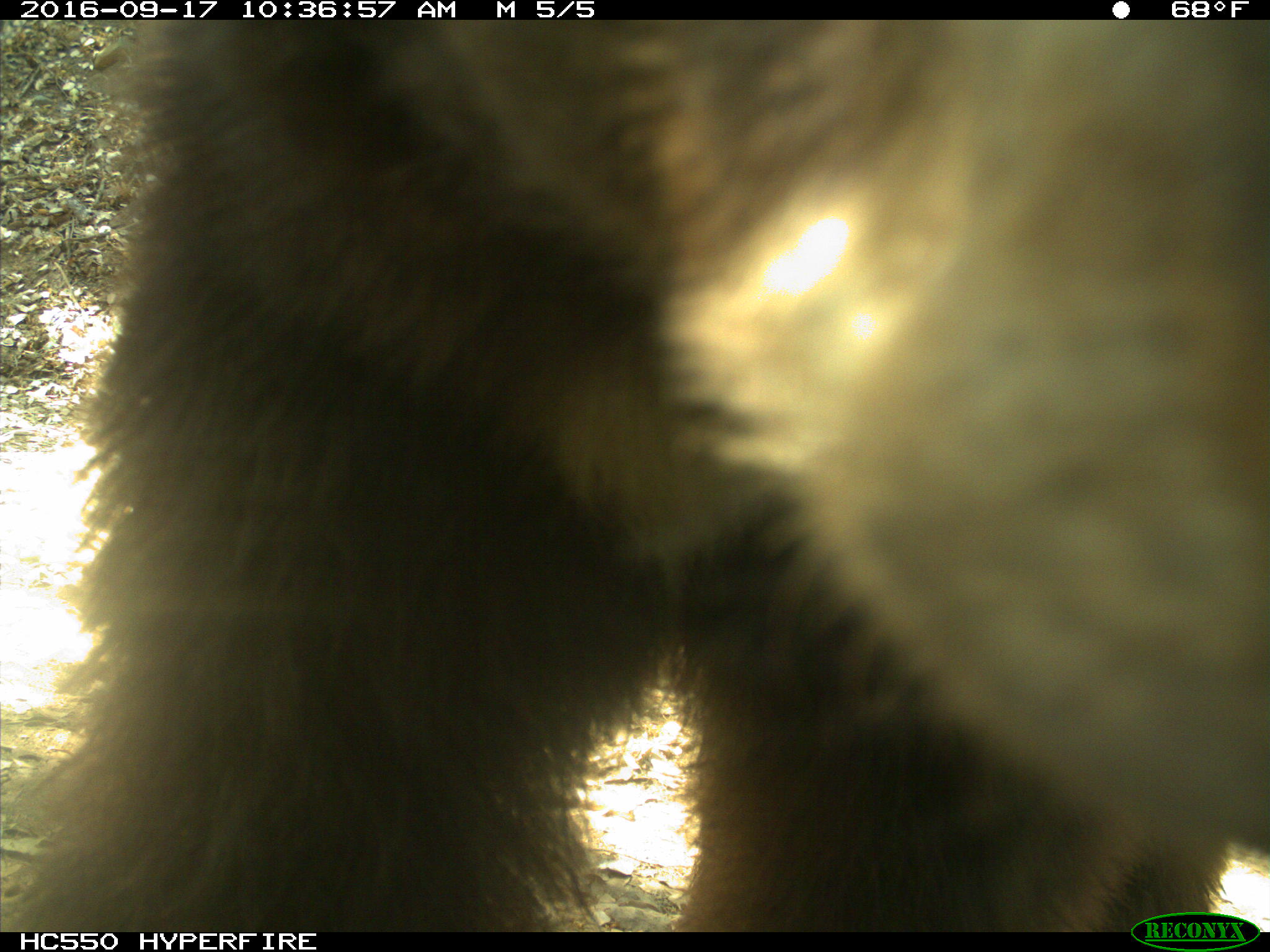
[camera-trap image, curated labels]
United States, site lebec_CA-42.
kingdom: Animalia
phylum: Chordata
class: Mammalia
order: Carnivora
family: Ursidae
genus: Ursus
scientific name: Ursus americanus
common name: american black bear